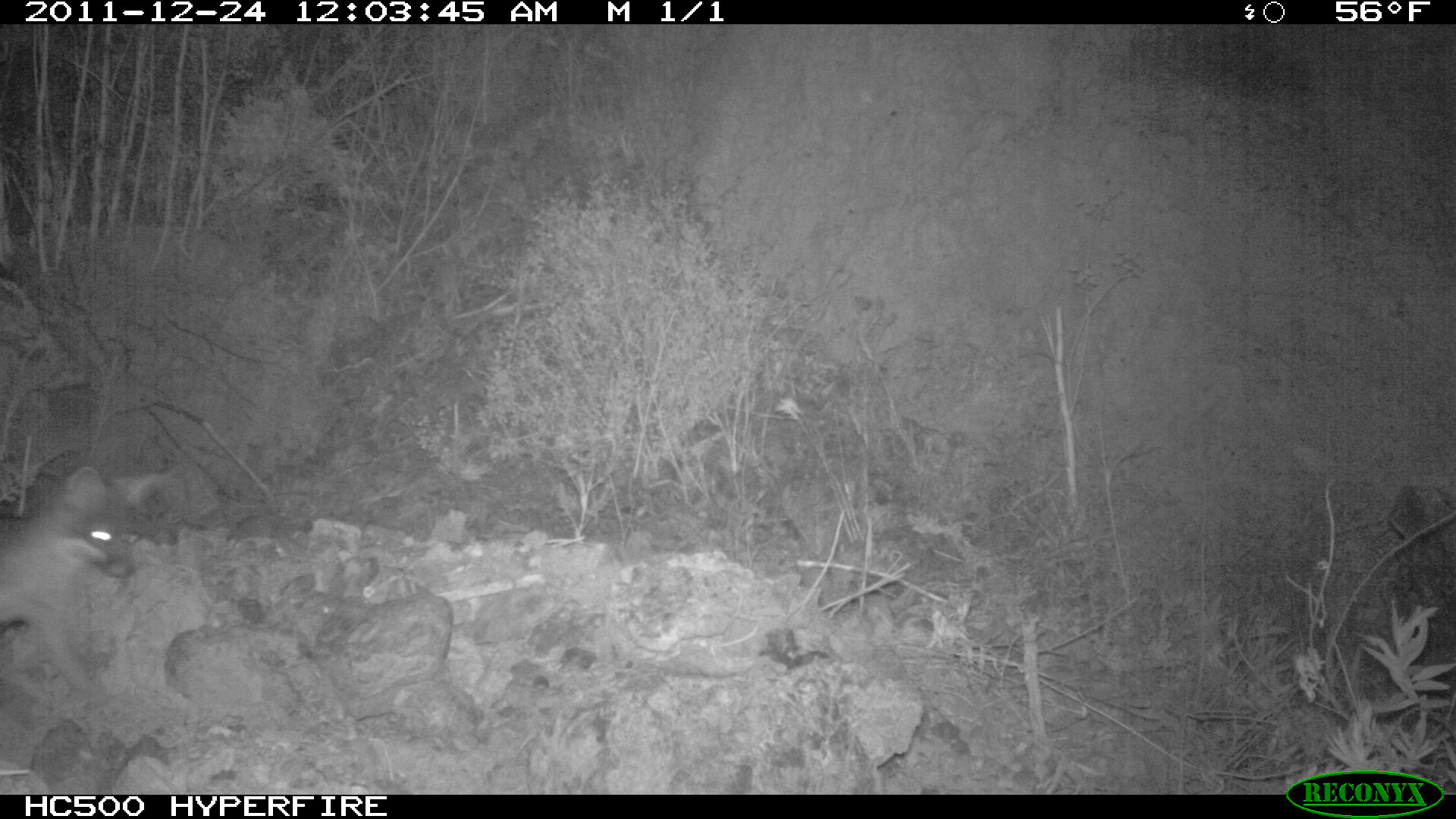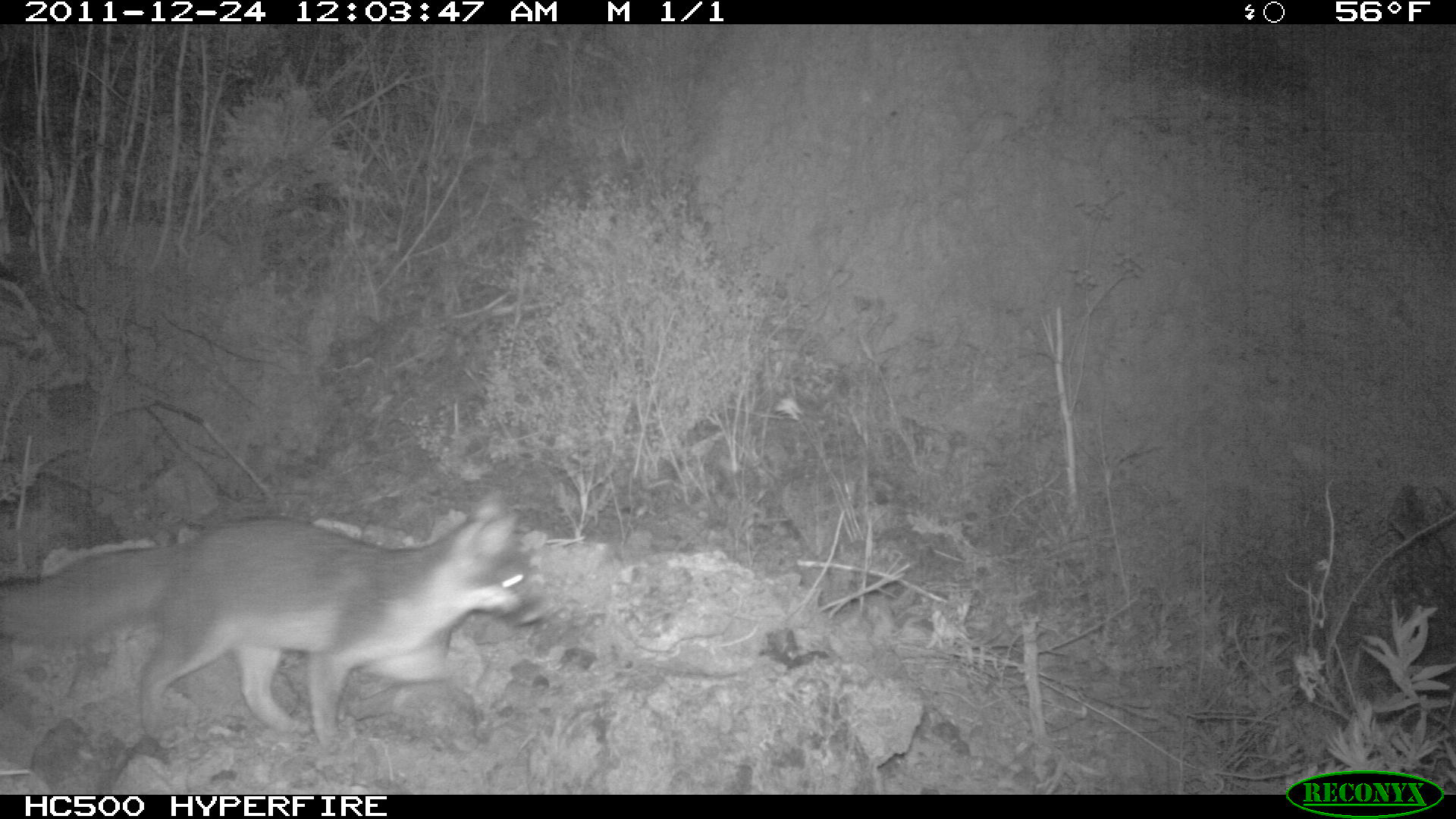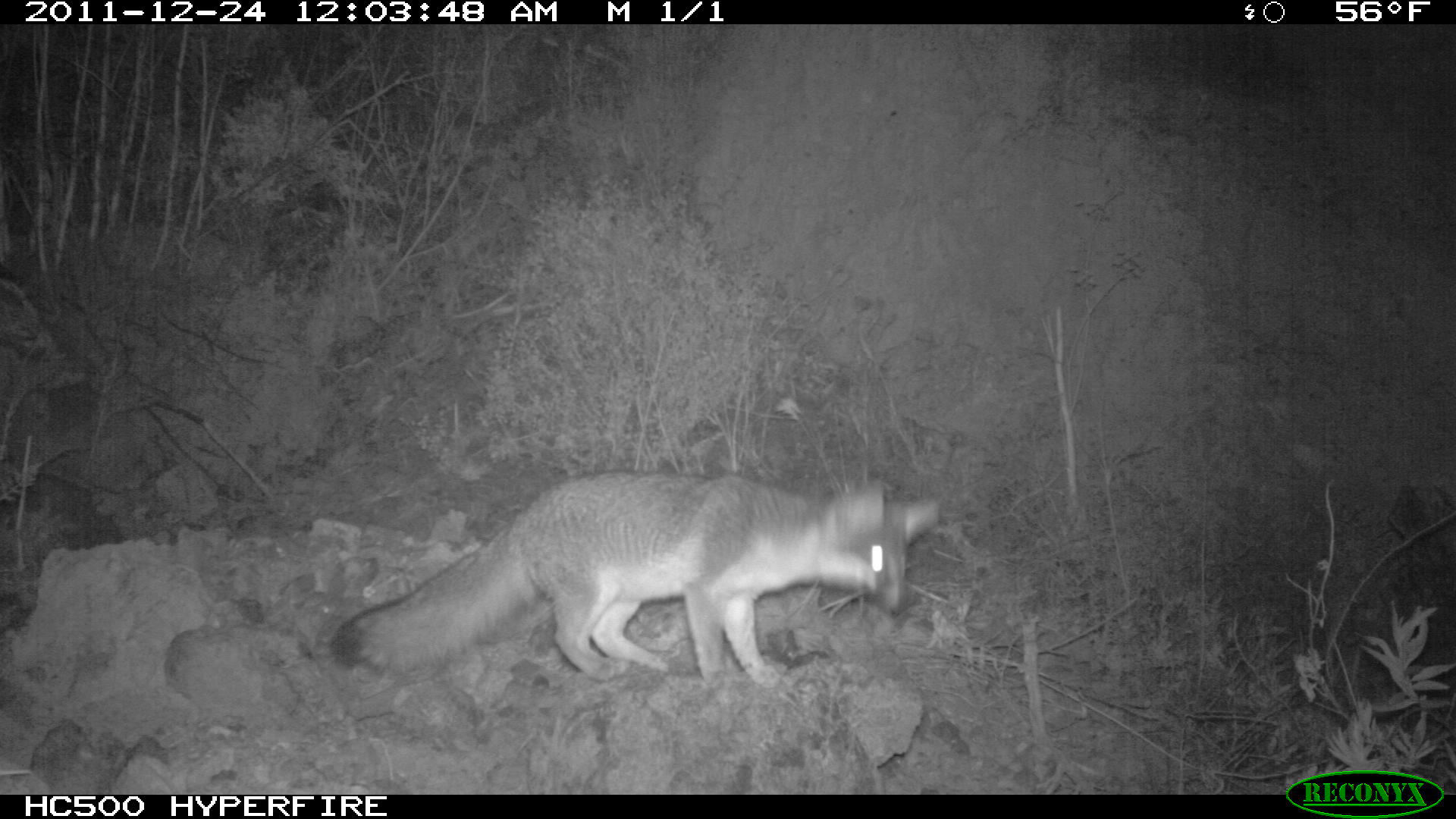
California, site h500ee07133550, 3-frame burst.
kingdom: Animalia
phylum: Chordata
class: Mammalia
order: Carnivora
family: Canidae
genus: Urocyon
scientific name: Urocyon littoralis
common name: island fox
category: fox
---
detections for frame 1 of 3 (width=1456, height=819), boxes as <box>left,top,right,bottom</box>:
fox: <box>0,463,162,702</box>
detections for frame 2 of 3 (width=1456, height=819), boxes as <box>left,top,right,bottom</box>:
fox: <box>0,489,544,747</box>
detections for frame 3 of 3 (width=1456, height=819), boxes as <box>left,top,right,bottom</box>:
fox: <box>331,471,940,681</box>